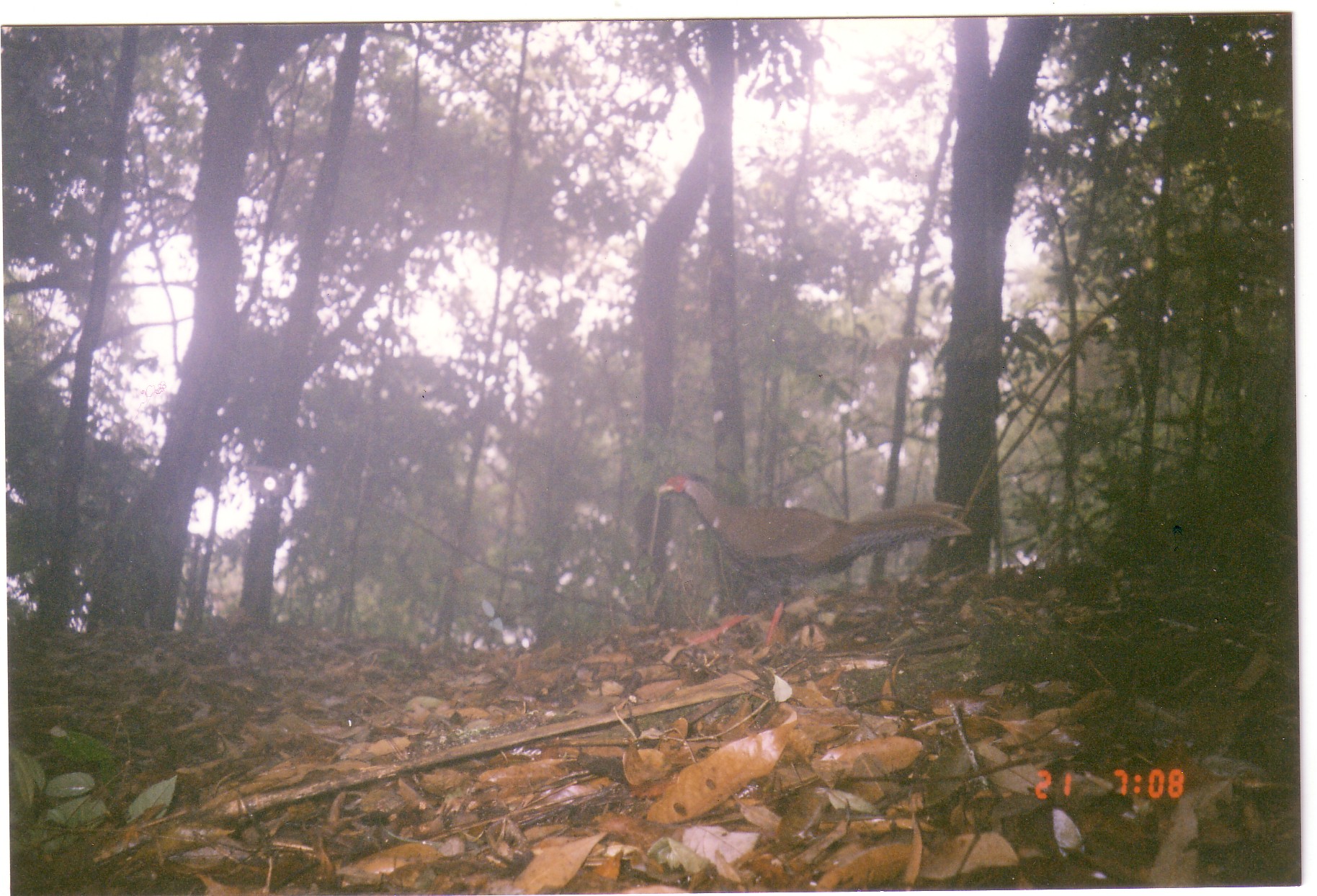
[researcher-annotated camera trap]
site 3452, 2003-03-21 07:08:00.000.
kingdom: Animalia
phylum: Chordata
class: Aves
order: Galliformes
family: Phasianidae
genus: Lophura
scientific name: Lophura nycthemera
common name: silver pheasant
Lophura nycthemera (silver pheasant), count 1.